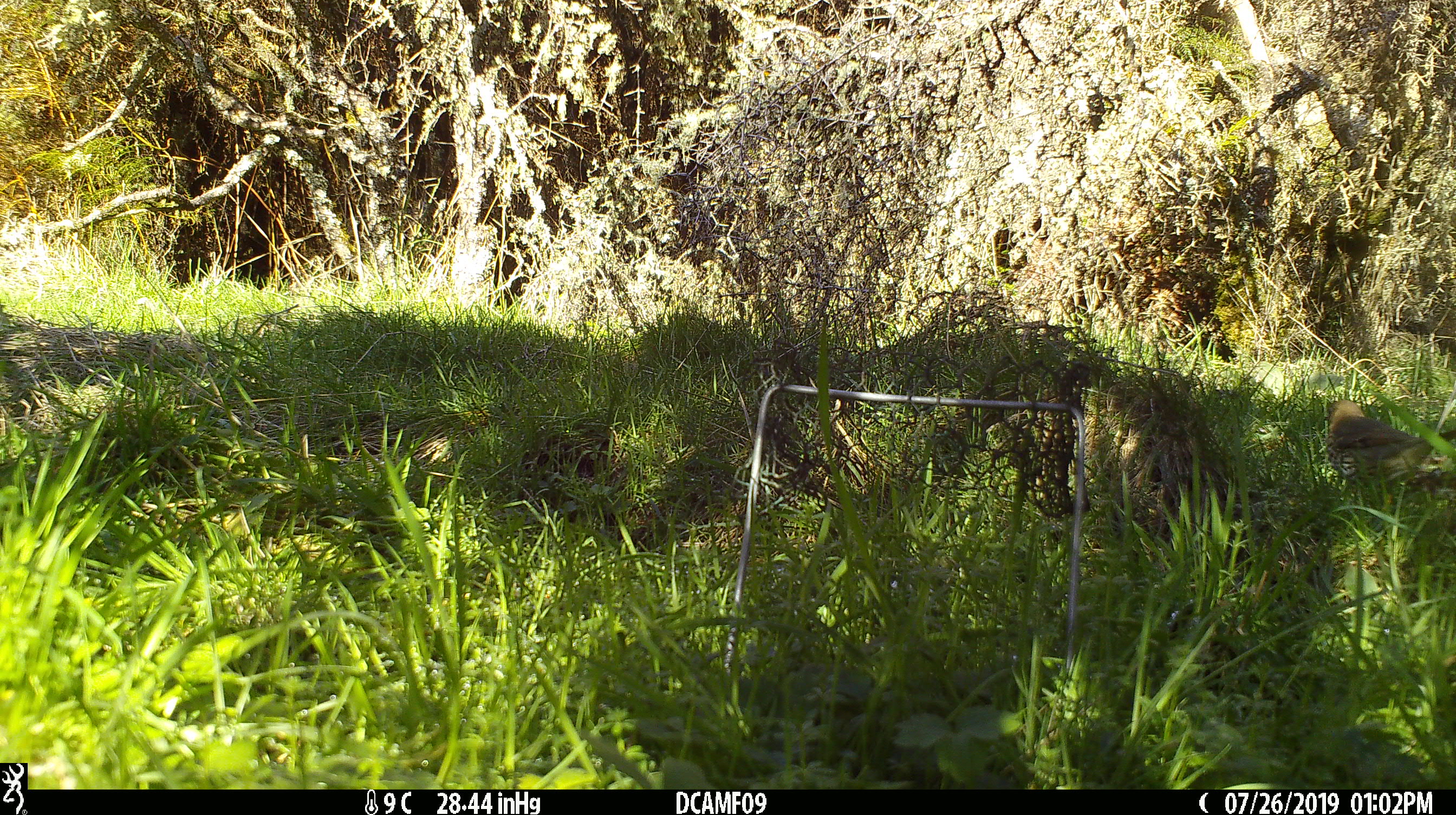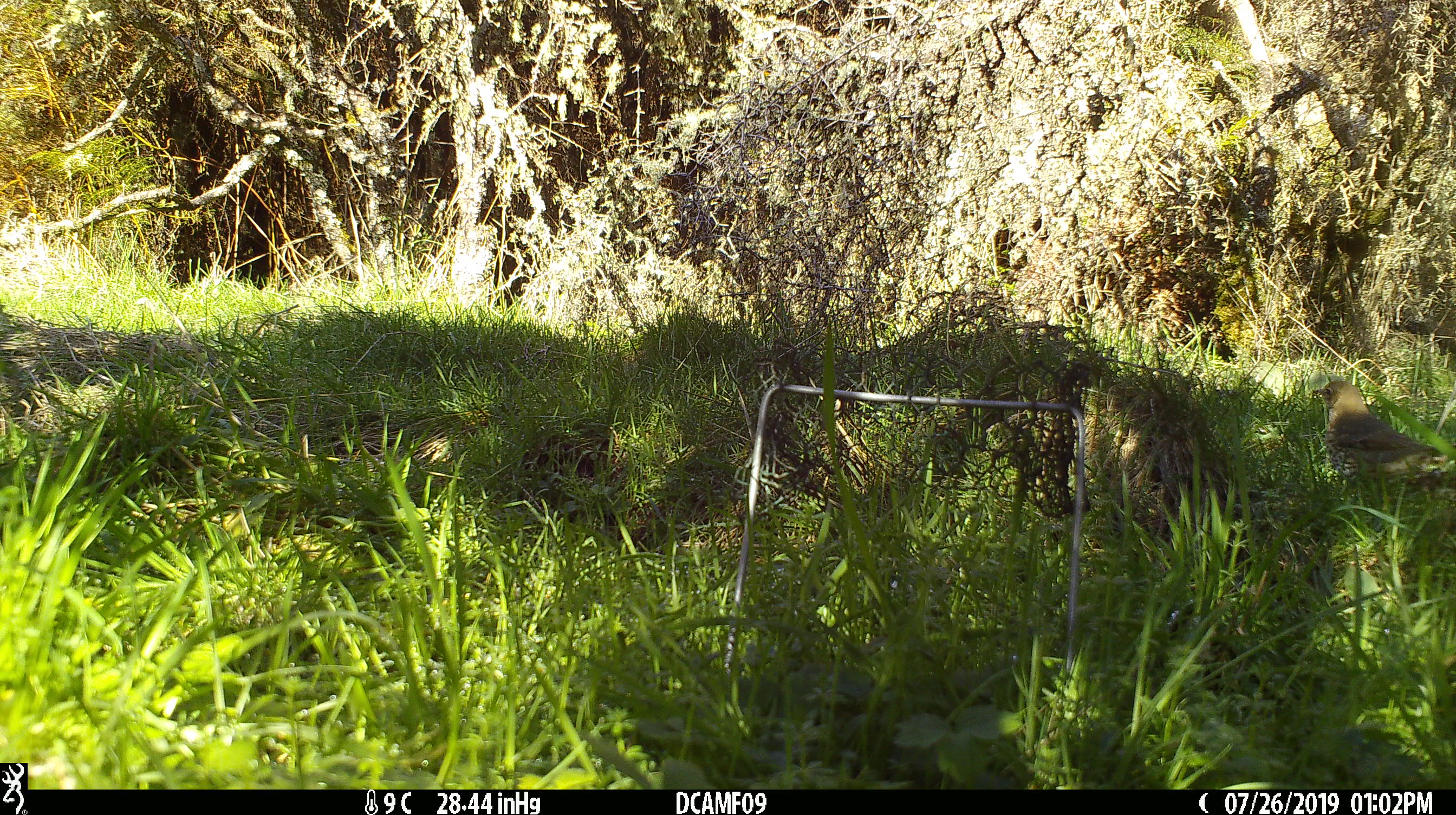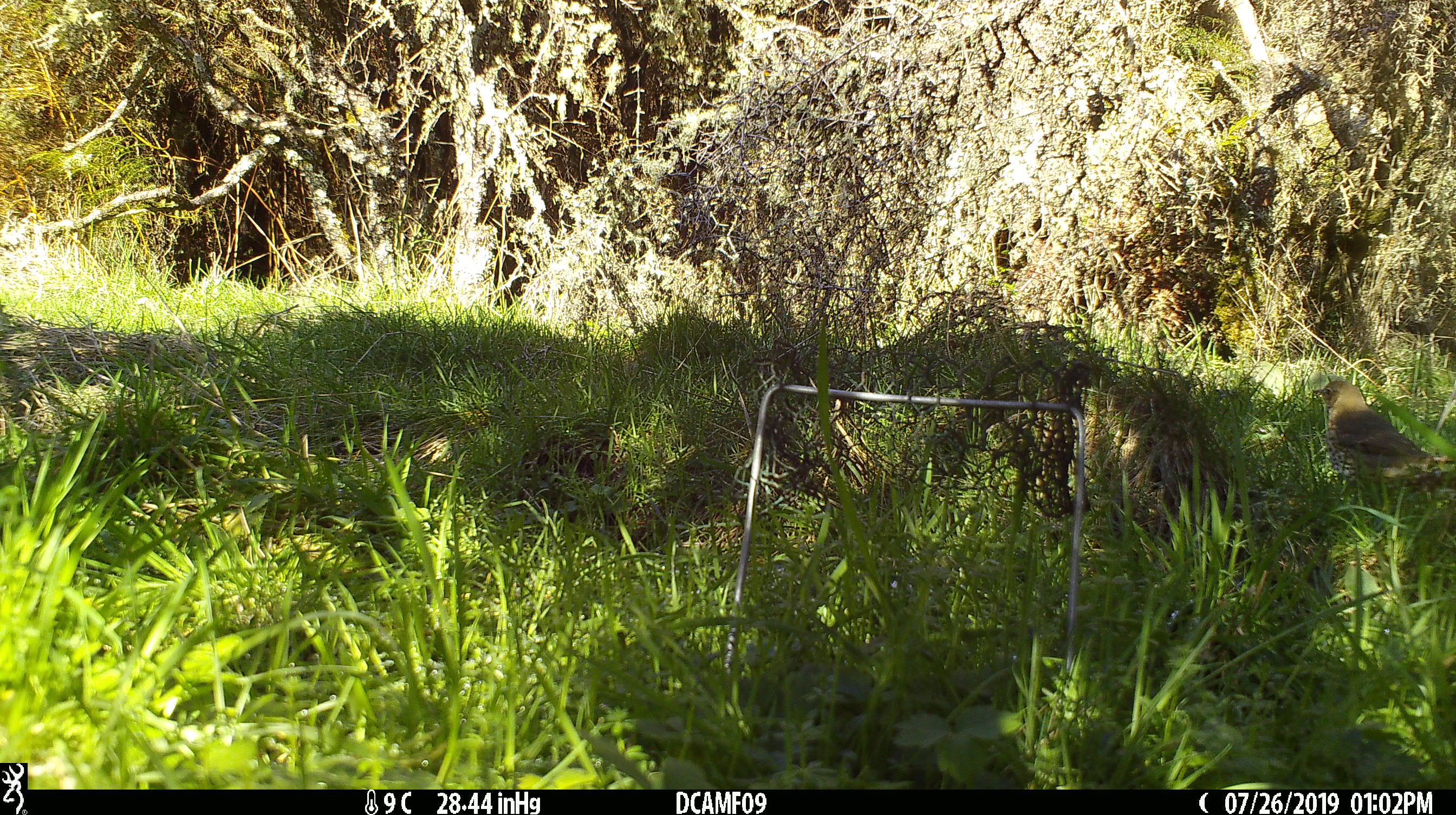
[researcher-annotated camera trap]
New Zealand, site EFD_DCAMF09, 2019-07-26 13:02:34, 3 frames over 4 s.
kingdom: Animalia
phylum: Chordata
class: Aves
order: Passeriformes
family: Turdidae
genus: Turdus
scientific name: Turdus philomelos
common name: song thrush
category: thrush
Thrush (song thrush) (Turdus philomelos).